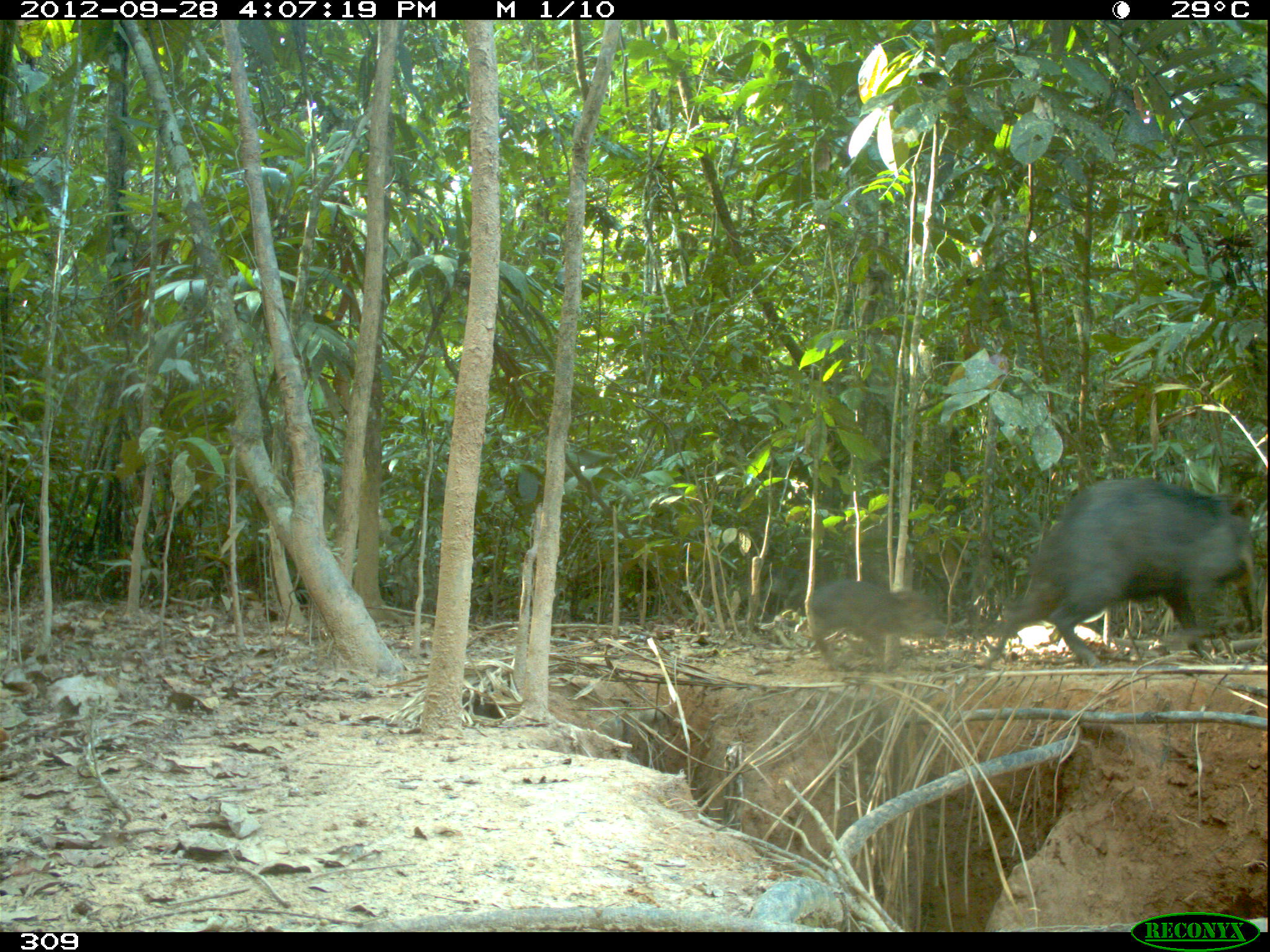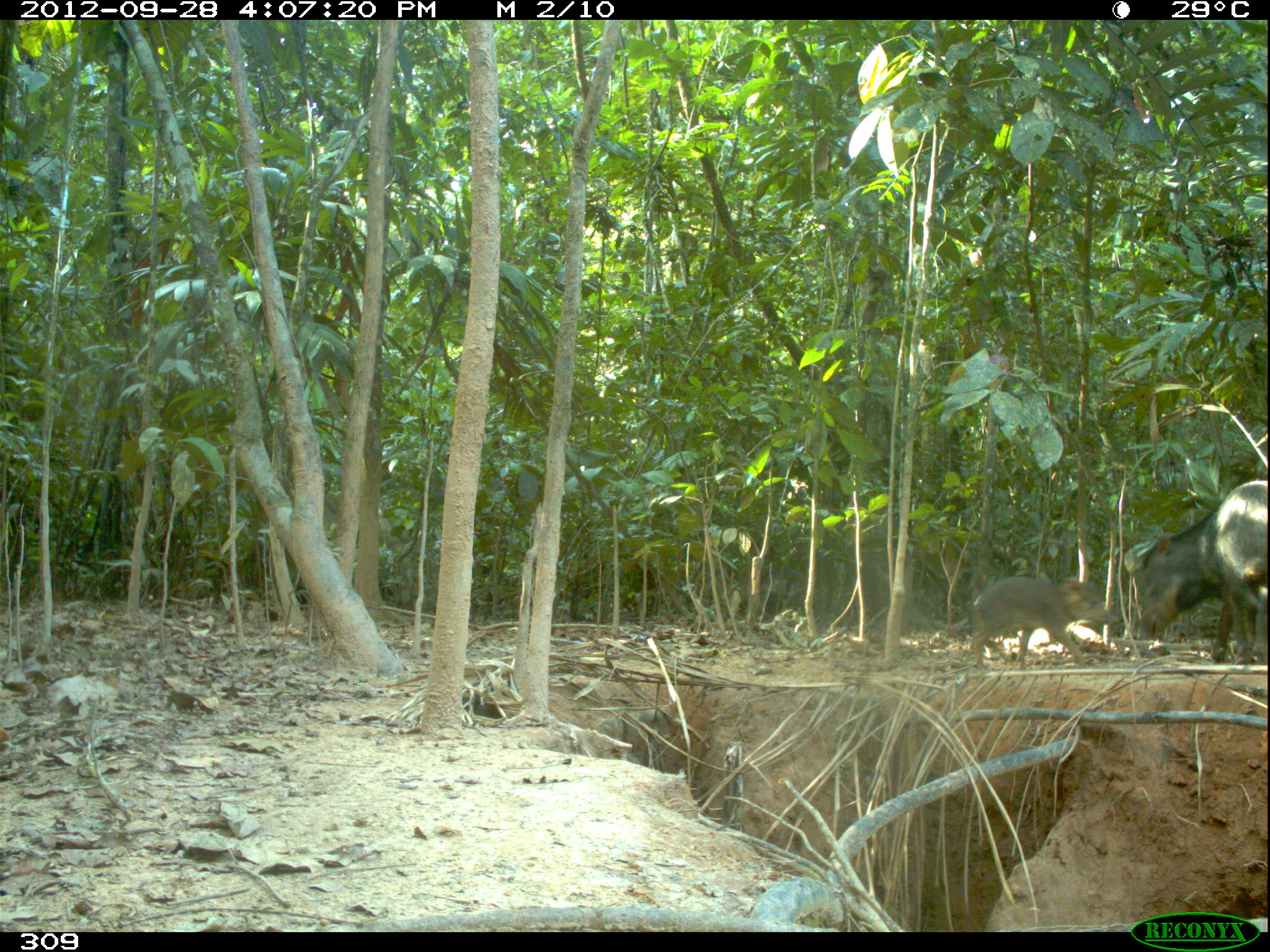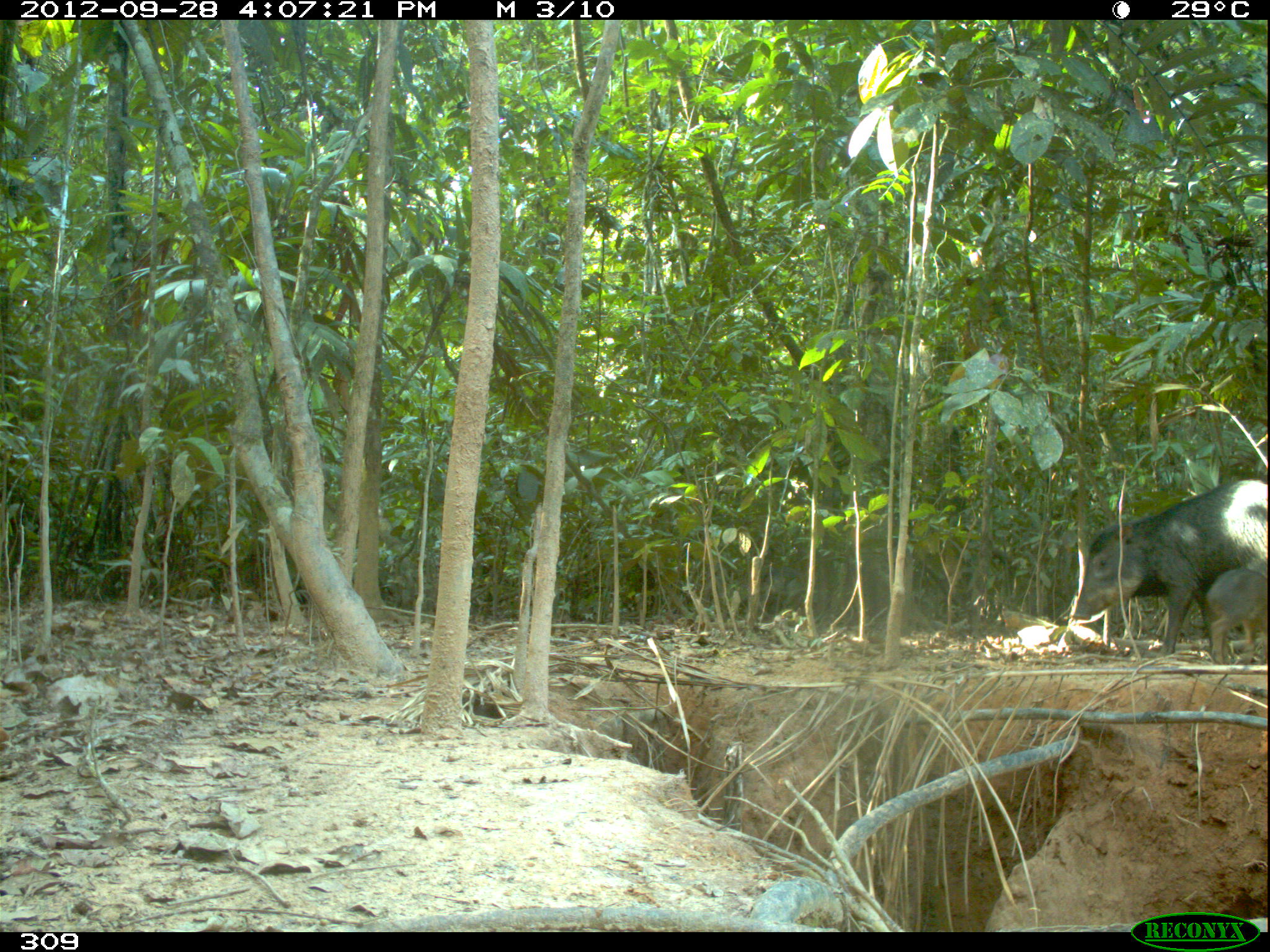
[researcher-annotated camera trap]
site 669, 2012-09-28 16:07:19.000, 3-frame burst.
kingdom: Animalia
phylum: Chordata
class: Mammalia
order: Artiodactyla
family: Tayassuidae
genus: Tayassu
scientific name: Tayassu pecari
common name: white-lipped peccary